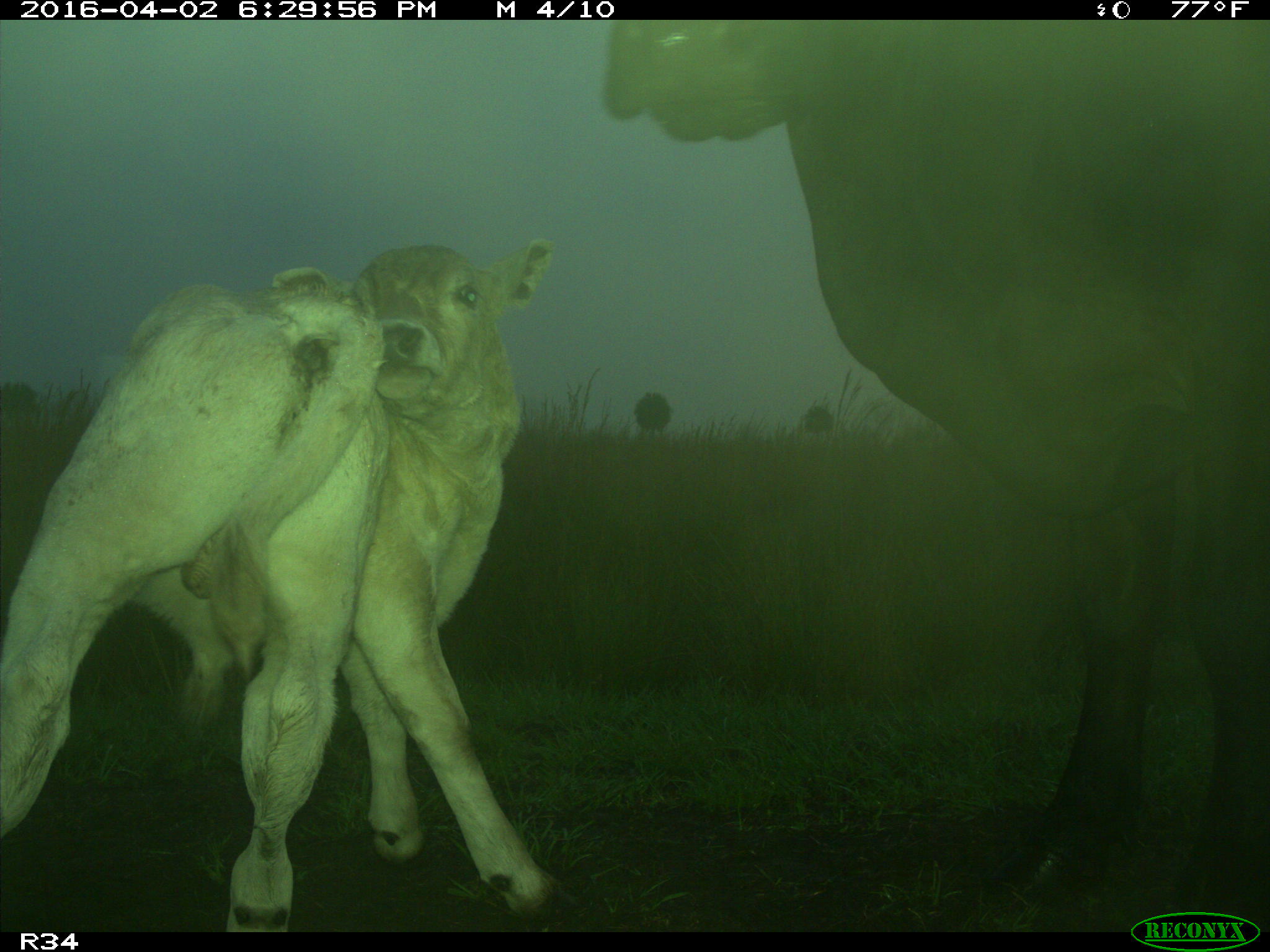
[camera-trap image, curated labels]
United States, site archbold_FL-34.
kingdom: Animalia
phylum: Chordata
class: Mammalia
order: Artiodactyla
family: Bovidae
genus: Bos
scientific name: Bos taurus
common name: domestic cow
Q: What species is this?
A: Bos taurus (domestic cow).